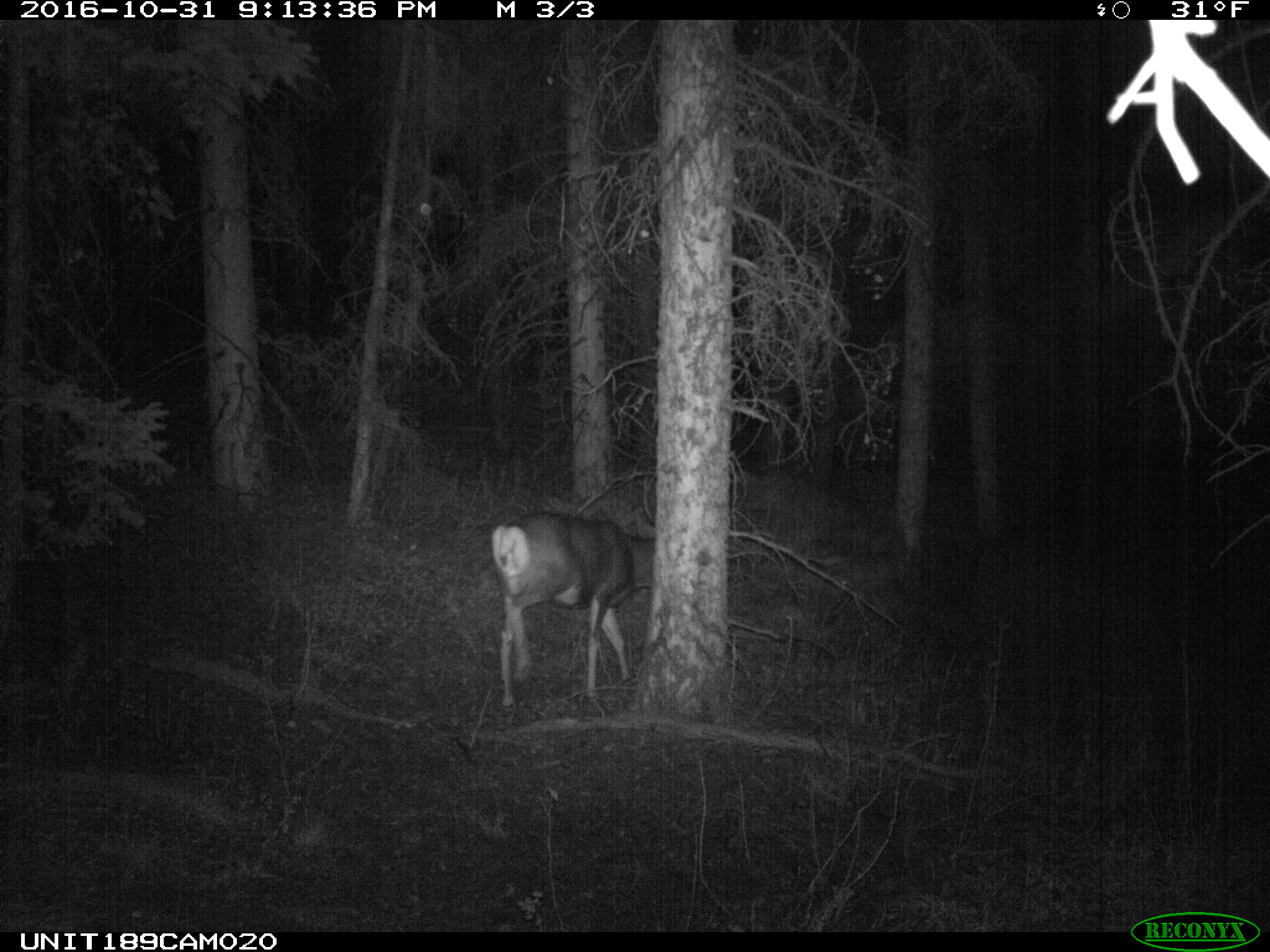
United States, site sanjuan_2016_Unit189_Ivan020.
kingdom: Animalia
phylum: Chordata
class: Mammalia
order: Artiodactyla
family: Cervidae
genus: Odocoileus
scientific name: Odocoileus hemionus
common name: mule deer